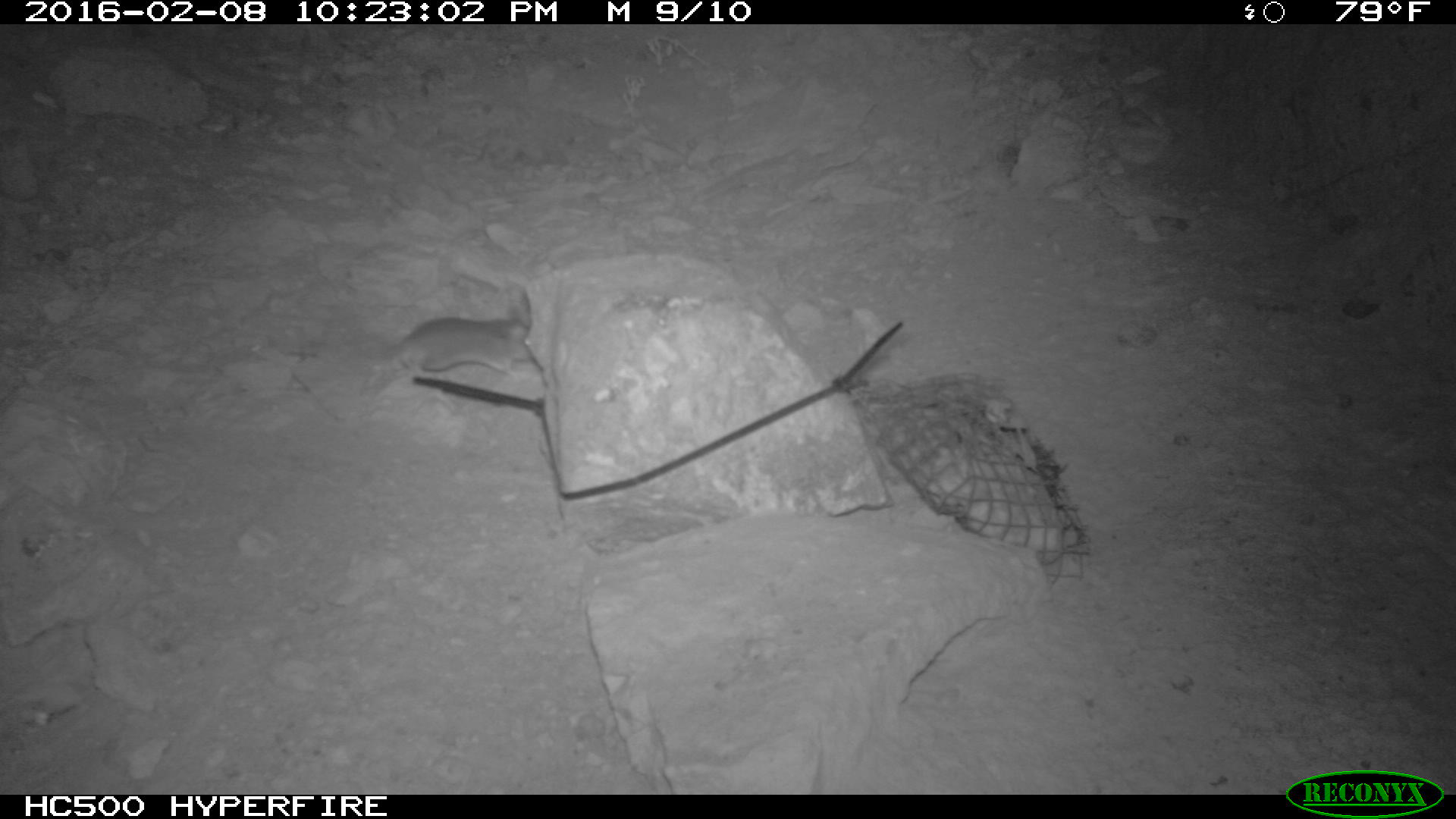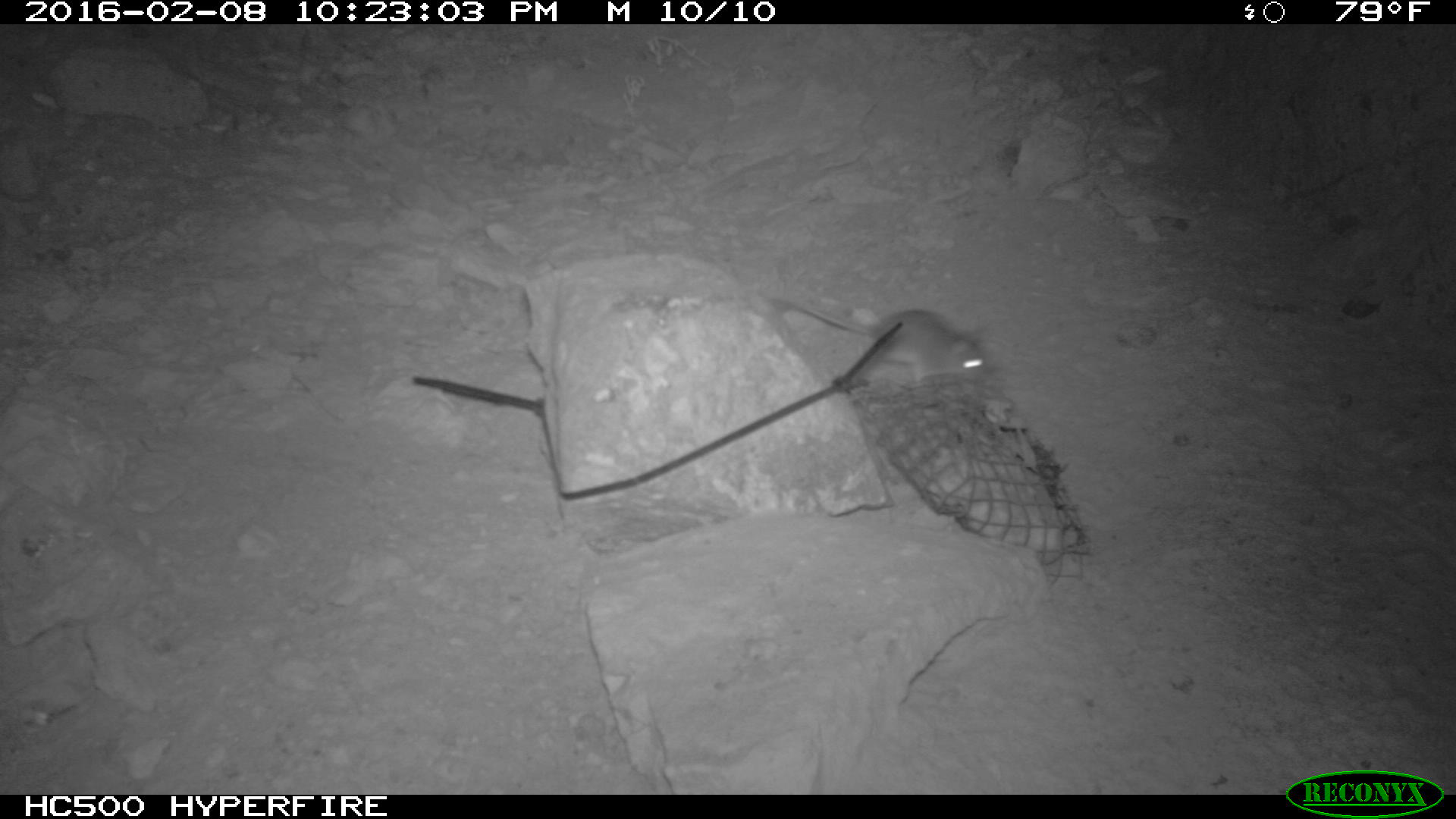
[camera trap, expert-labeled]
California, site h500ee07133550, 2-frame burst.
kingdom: Animalia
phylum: Chordata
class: Mammalia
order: Rodentia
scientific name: Rodentia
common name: rodent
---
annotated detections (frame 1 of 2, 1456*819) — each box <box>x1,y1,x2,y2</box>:
rodent: <box>378,312,539,376</box>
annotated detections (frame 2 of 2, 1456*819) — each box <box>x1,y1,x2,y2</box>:
rodent: <box>759,291,985,384</box>